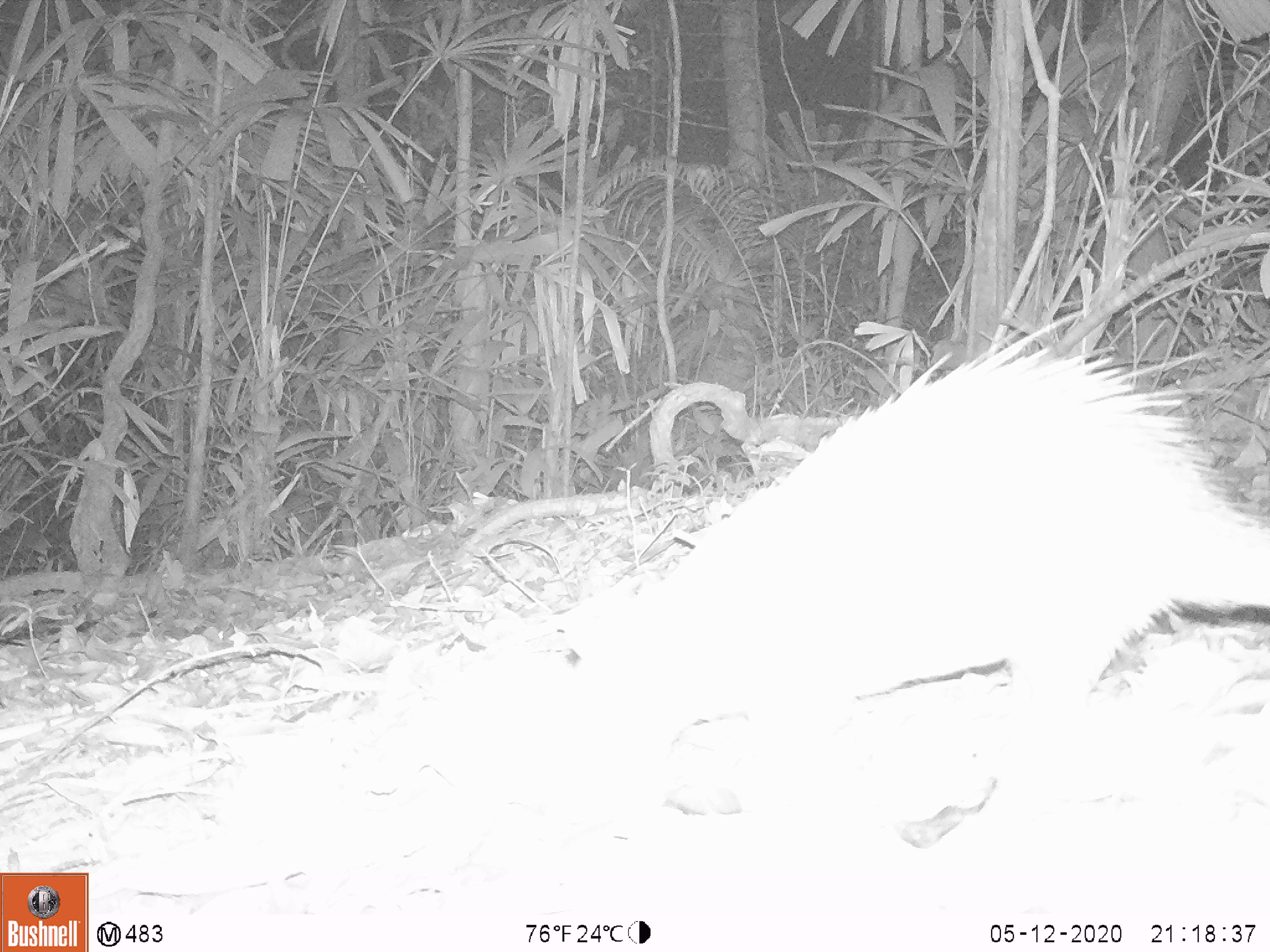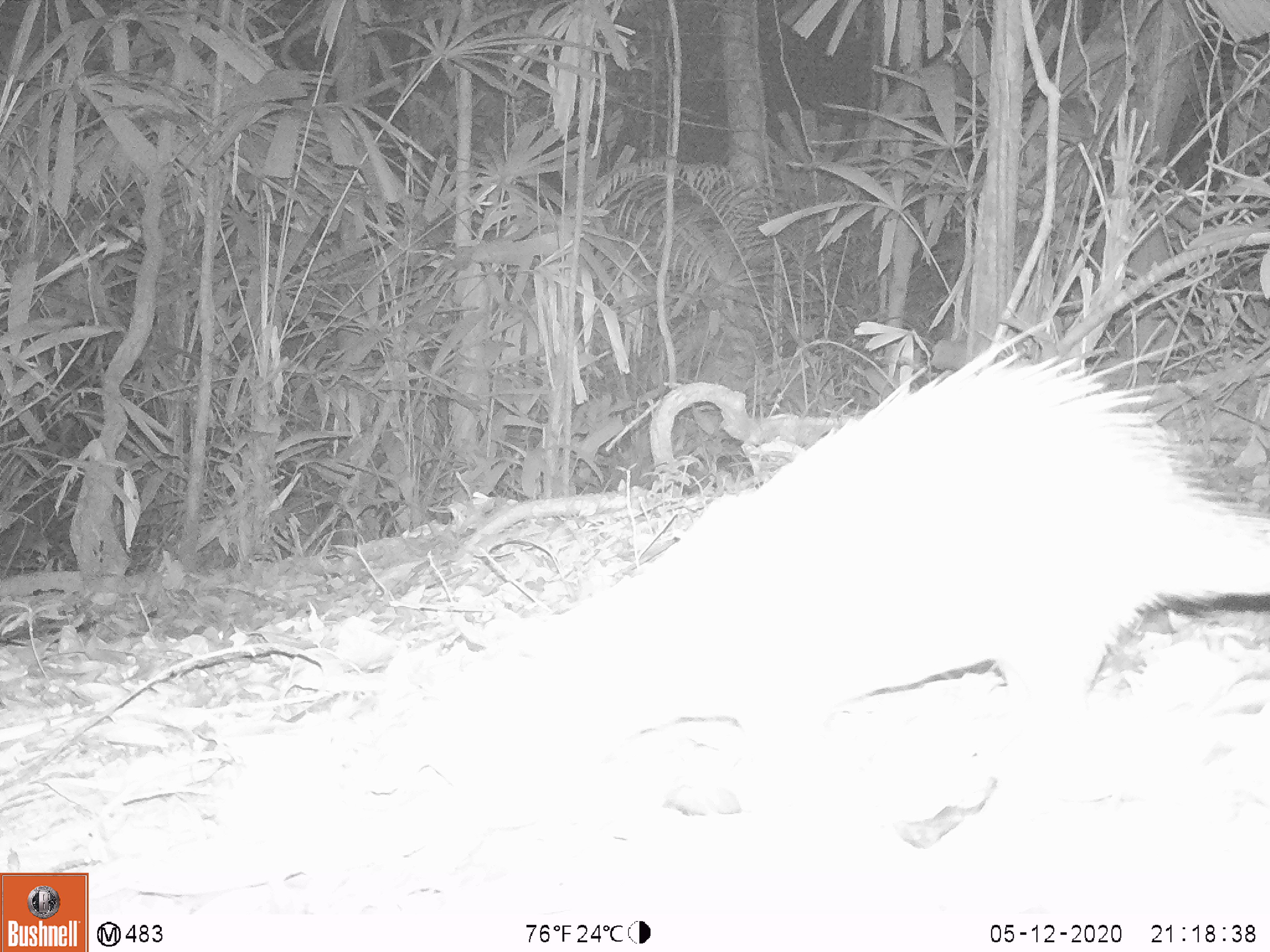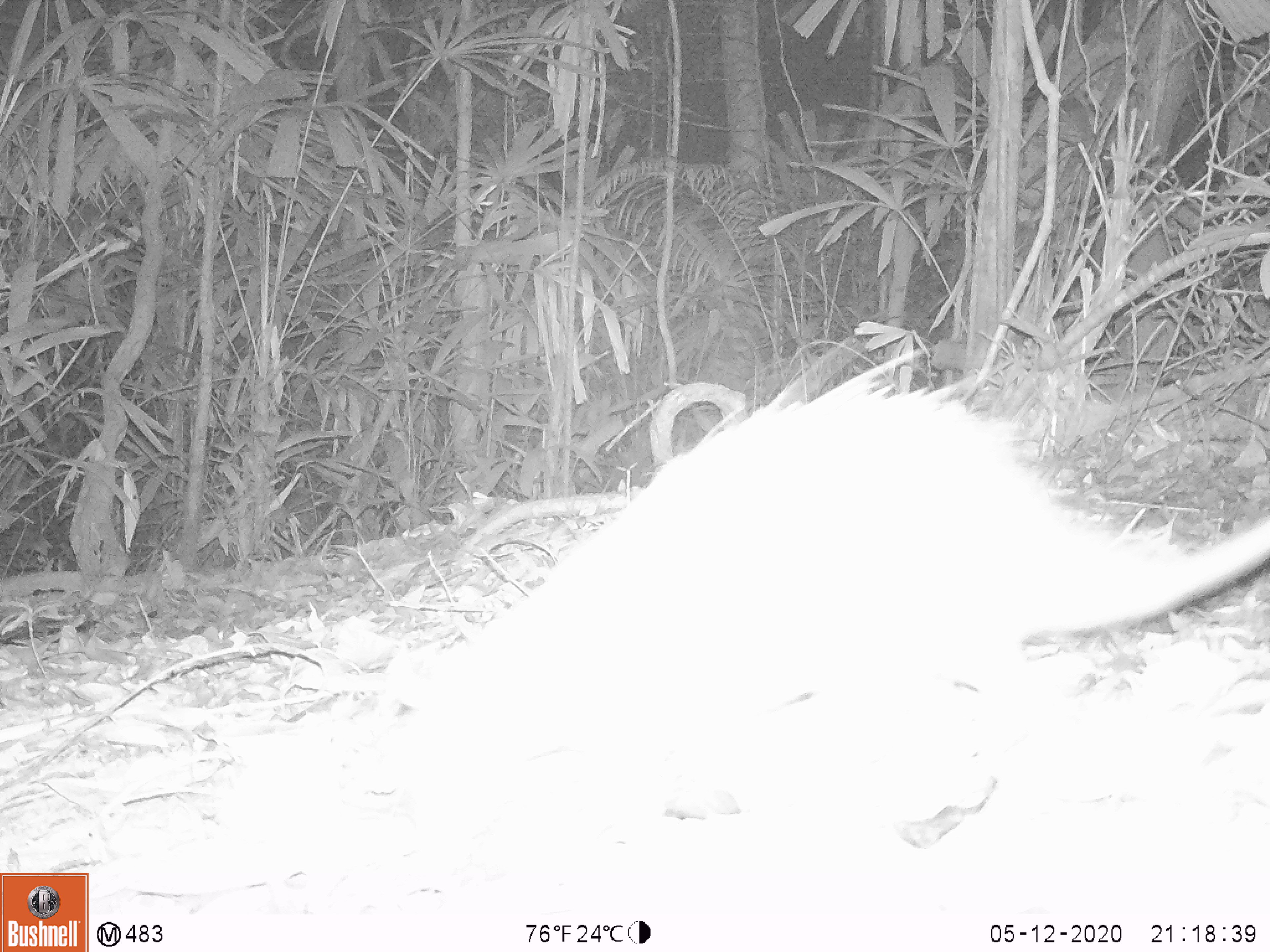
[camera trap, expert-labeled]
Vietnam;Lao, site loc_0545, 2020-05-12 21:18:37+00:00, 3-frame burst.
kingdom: Animalia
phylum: Chordata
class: Mammalia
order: Rodentia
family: Hystricidae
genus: Atherurus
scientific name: Atherurus macrourus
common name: asiatic brush-tailed porcupine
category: asiatic brush tailed porcupine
Asiatic brush tailed porcupine (asiatic brush-tailed porcupine) (Atherurus macrourus). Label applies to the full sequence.